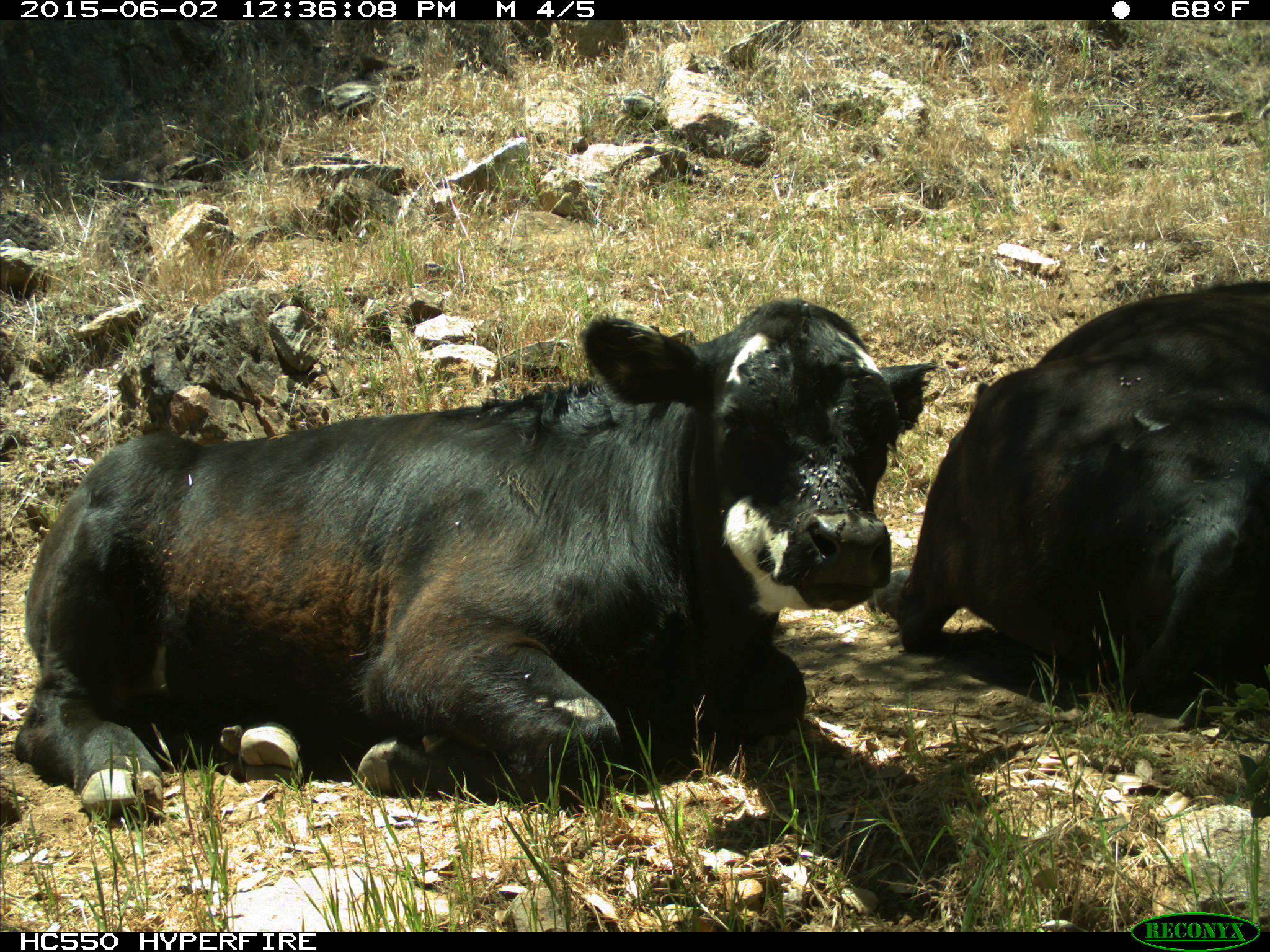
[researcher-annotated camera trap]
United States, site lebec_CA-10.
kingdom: Animalia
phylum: Chordata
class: Mammalia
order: Artiodactyla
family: Bovidae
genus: Bos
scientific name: Bos taurus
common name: domestic cow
Bos taurus (domestic cow).